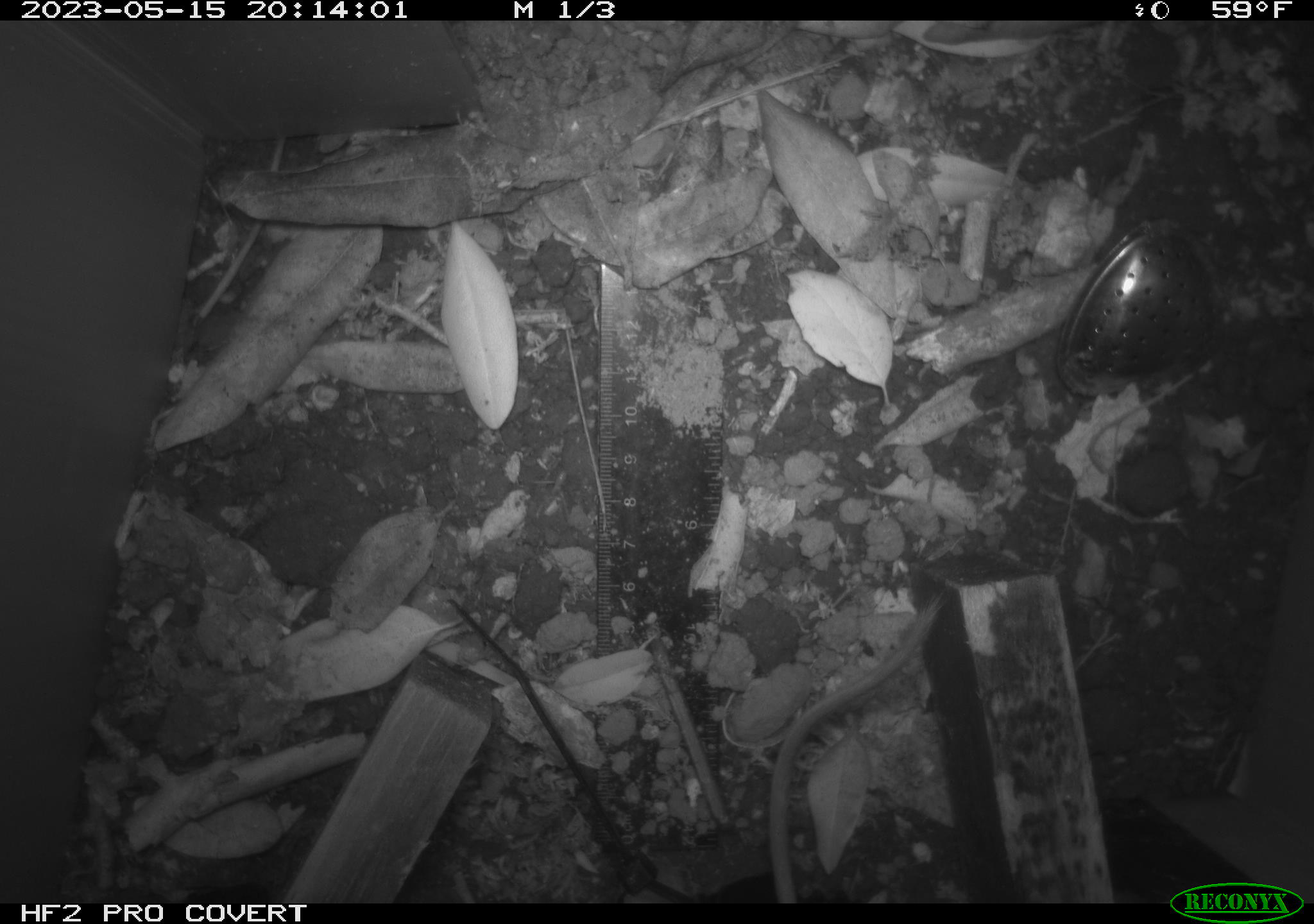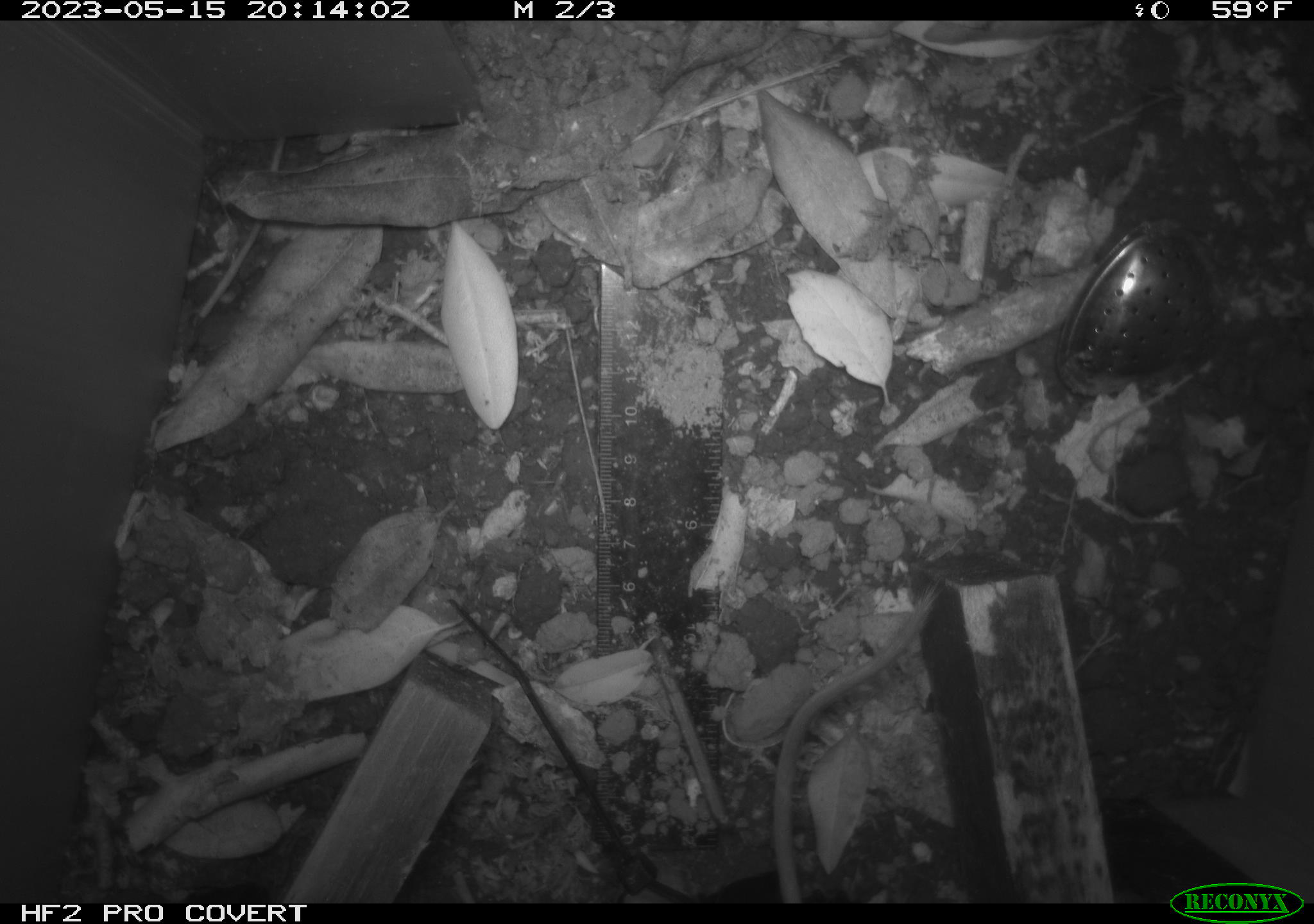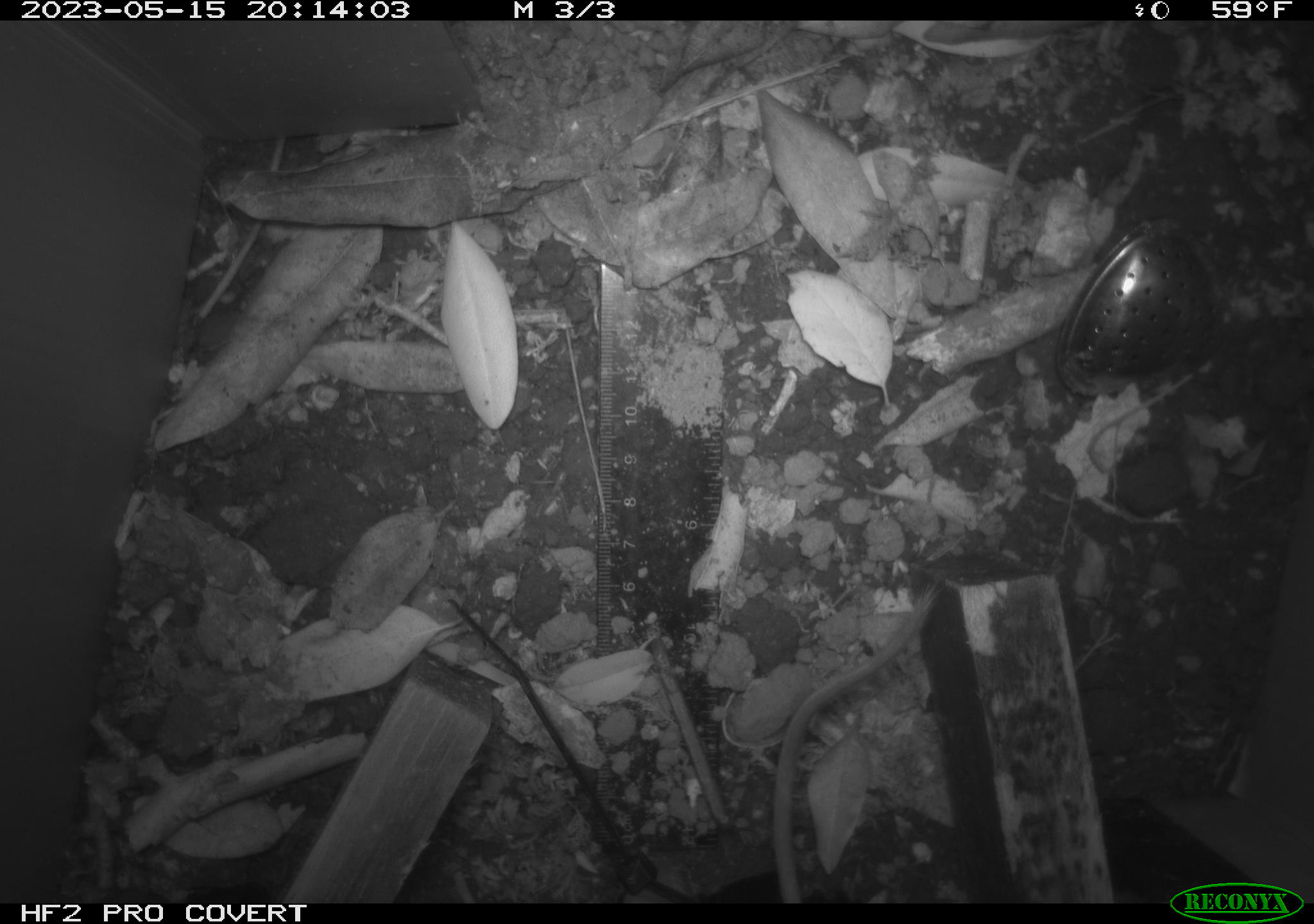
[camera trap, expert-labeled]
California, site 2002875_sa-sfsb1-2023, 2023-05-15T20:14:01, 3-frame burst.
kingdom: Animalia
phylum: Chordata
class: Mammalia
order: Rodentia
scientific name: Rodentia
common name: mouse species